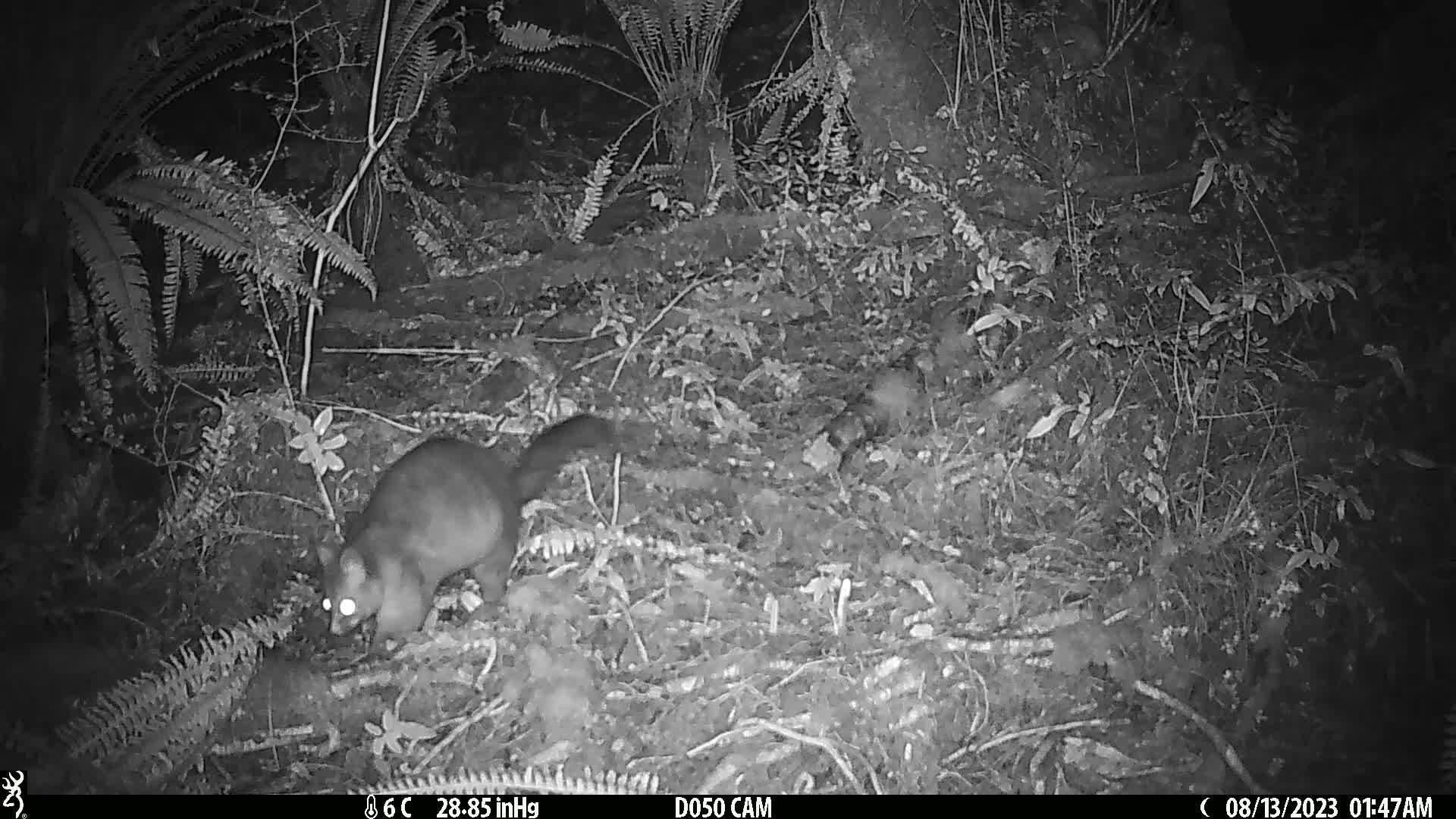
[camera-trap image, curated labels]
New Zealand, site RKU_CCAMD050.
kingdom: Animalia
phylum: Chordata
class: Mammalia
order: Diprotodontia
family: Phalangeridae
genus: Trichosurus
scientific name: Trichosurus vulpecula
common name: common brushtail possum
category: possum